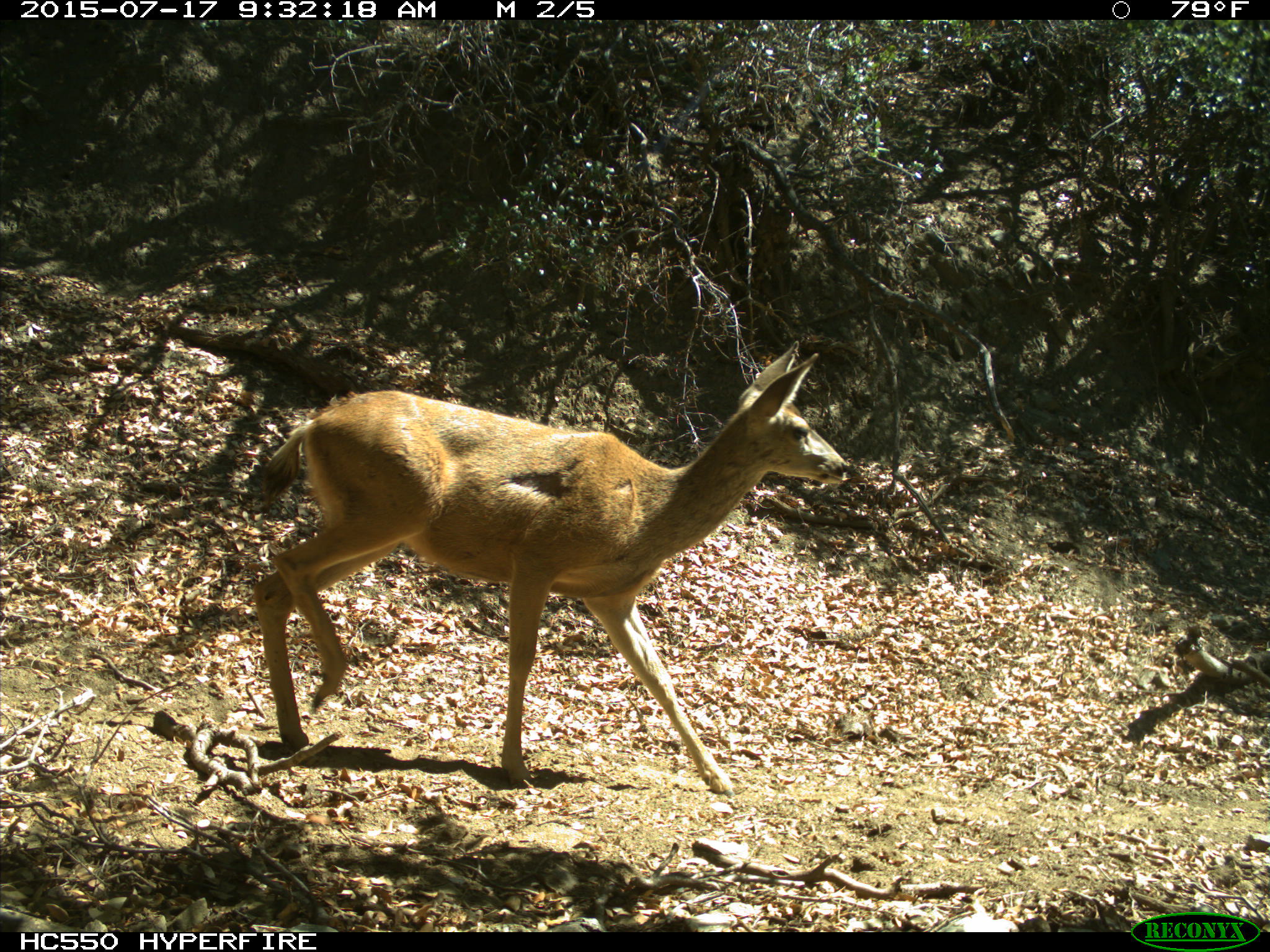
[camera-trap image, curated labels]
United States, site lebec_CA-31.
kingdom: Animalia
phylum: Chordata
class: Mammalia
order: Artiodactyla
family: Cervidae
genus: Odocoileus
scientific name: Odocoileus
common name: deer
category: unidentified deer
Unidentified deer (deer) (Odocoileus).